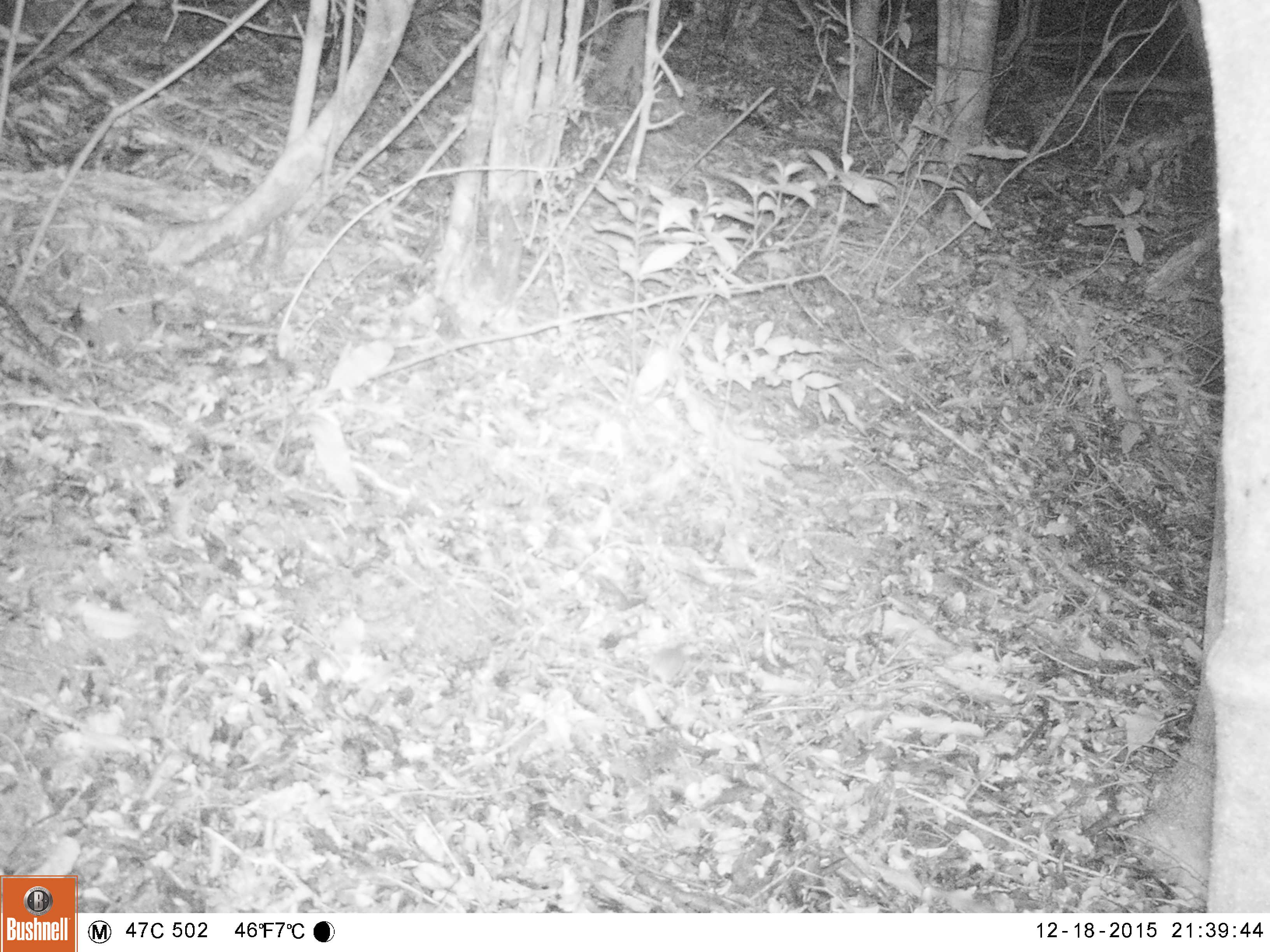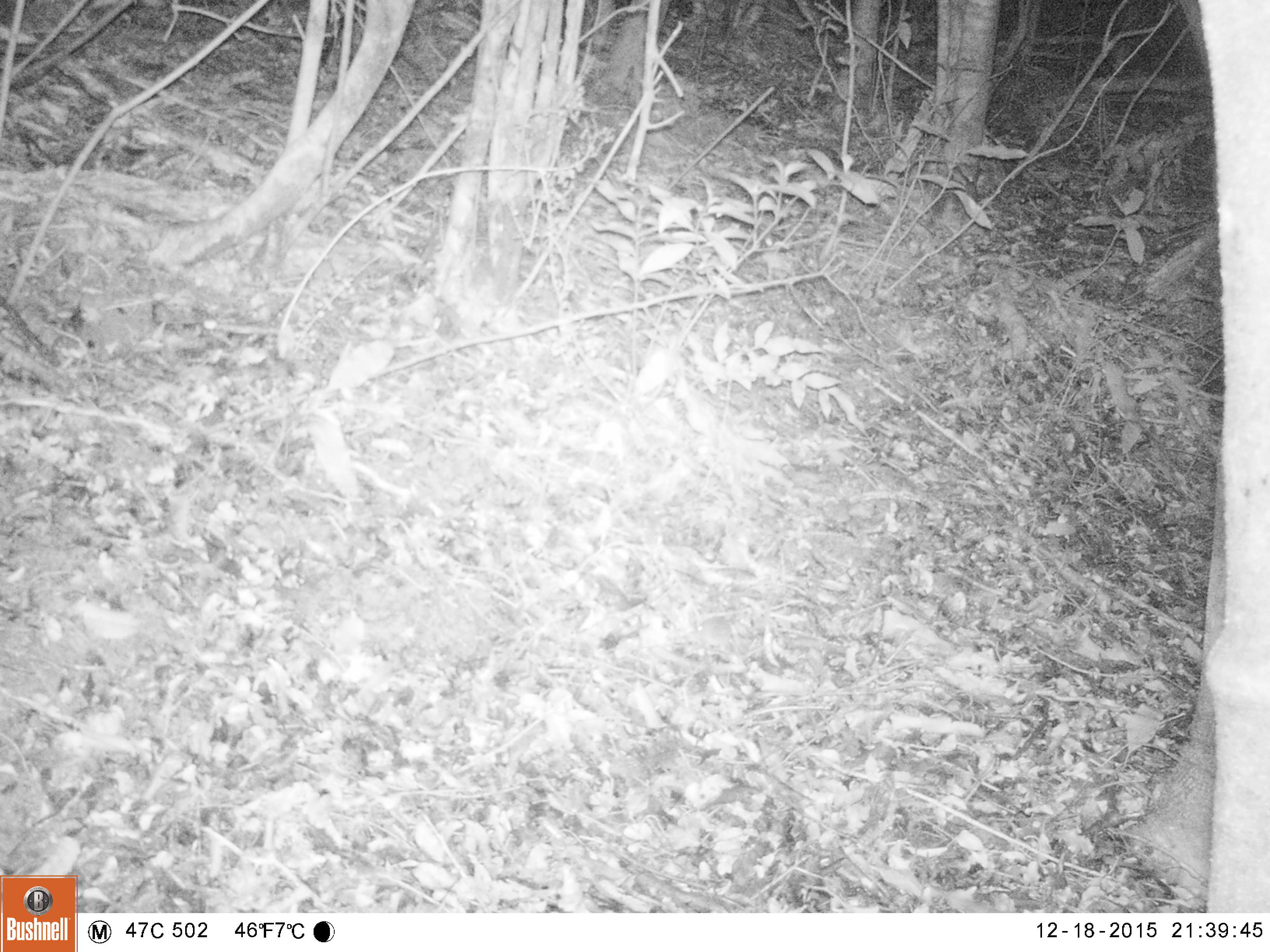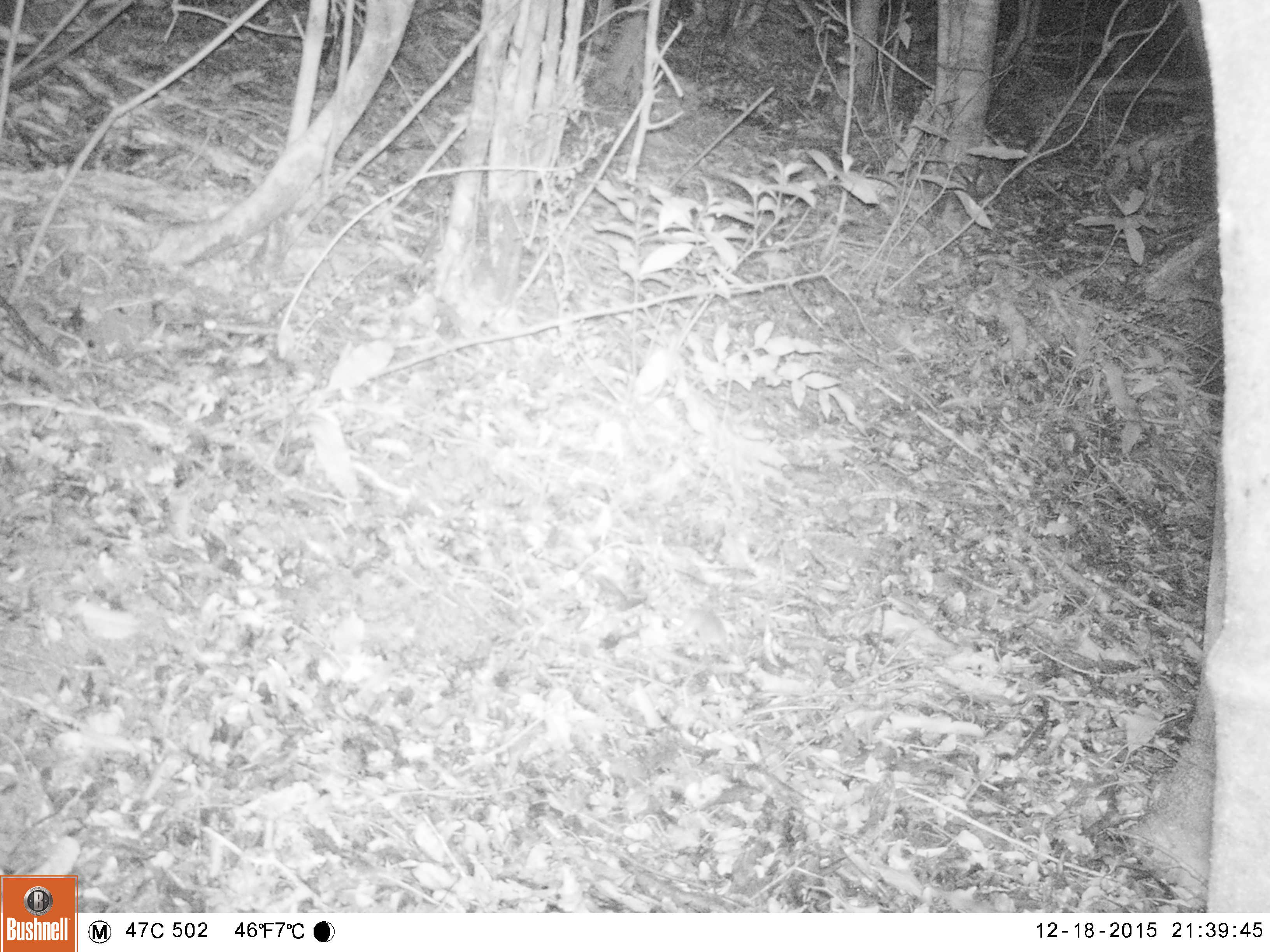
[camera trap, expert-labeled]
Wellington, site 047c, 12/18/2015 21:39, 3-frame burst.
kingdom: Animalia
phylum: Chordata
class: Mammalia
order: Rodentia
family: Muridae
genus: Mus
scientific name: Mus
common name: mouse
Mouse (Mus).